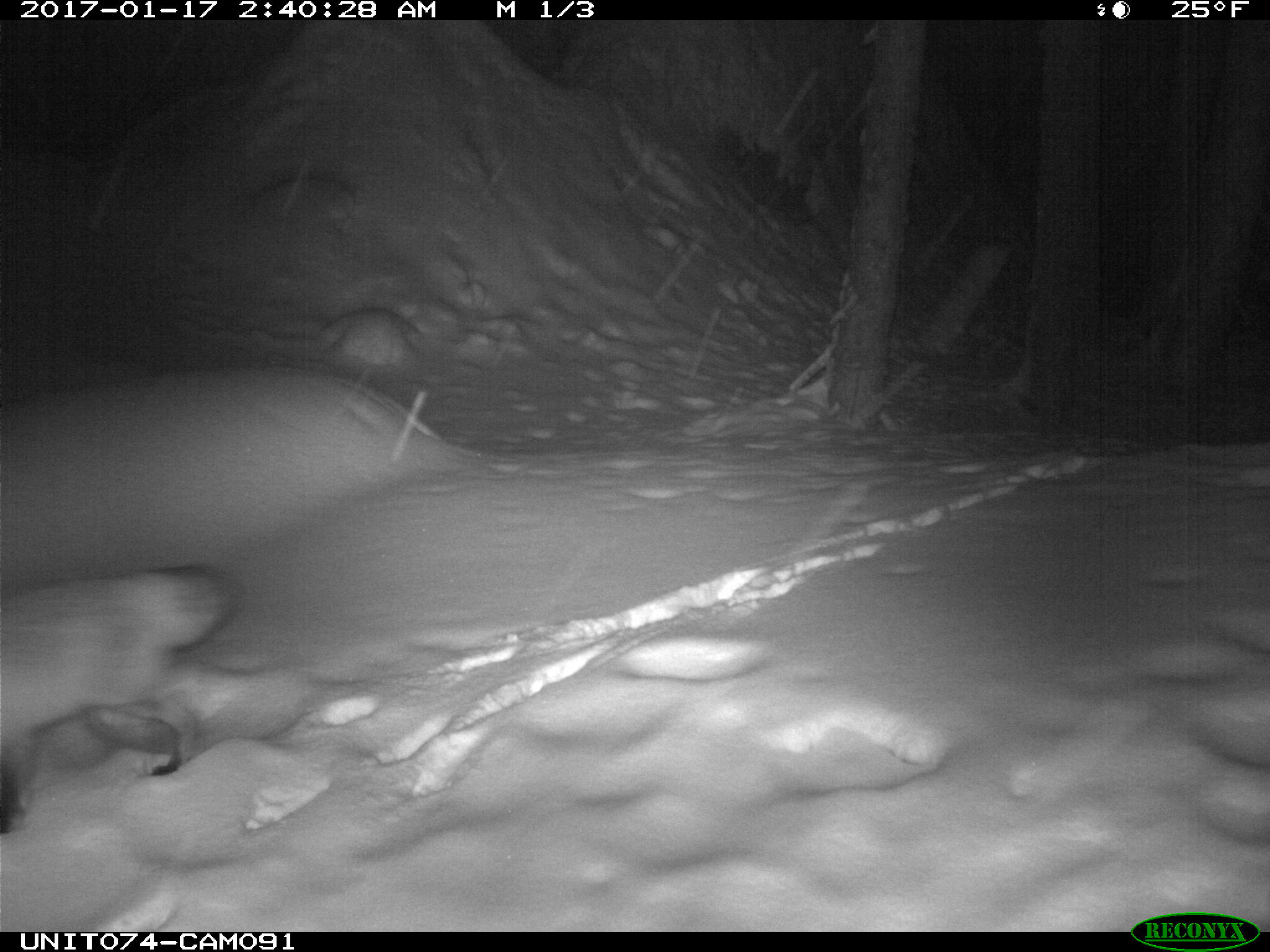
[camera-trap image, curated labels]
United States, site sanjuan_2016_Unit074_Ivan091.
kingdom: Animalia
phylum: Chordata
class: Mammalia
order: Carnivora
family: Canidae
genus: Vulpes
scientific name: Vulpes vulpes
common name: red fox